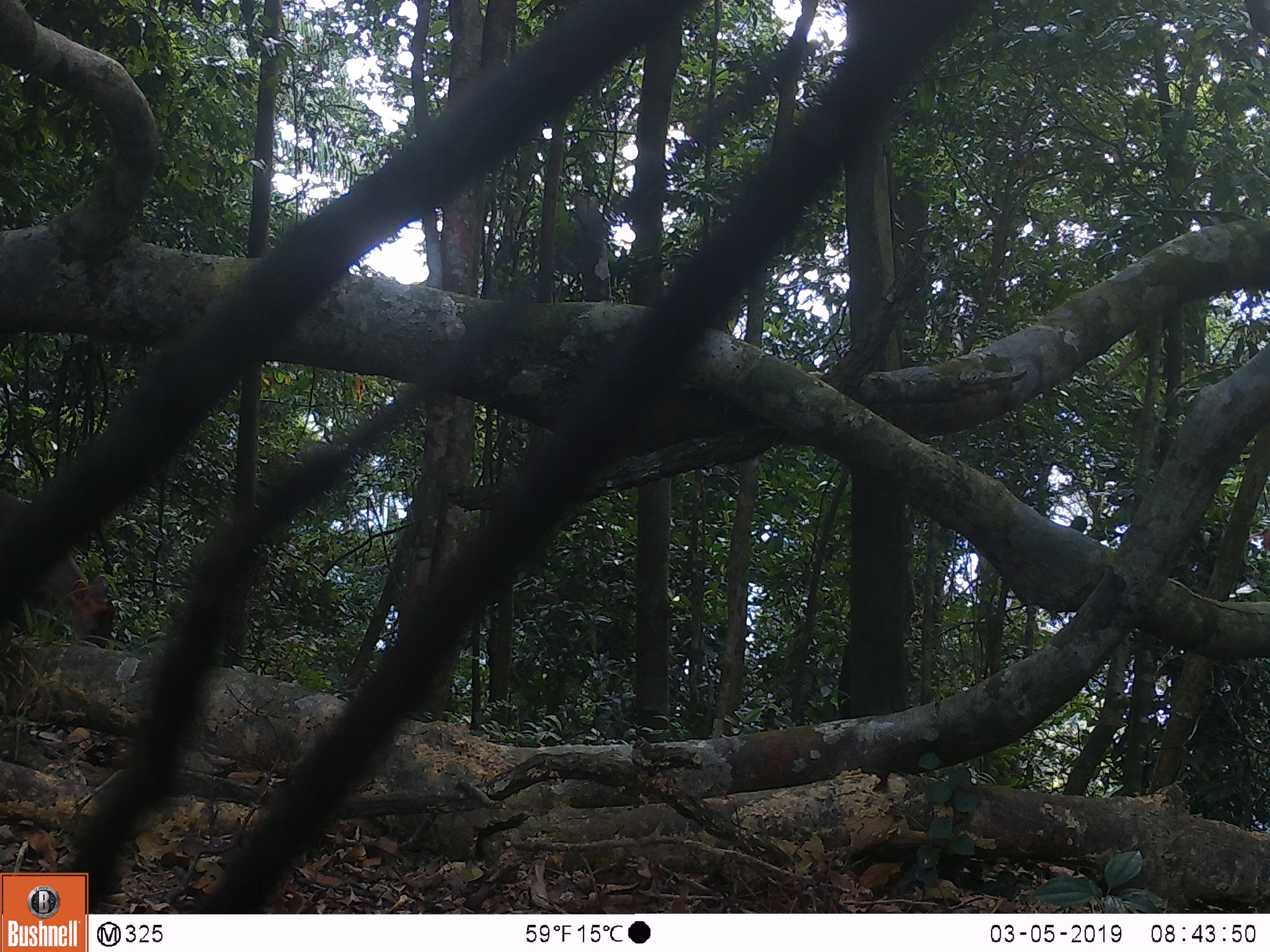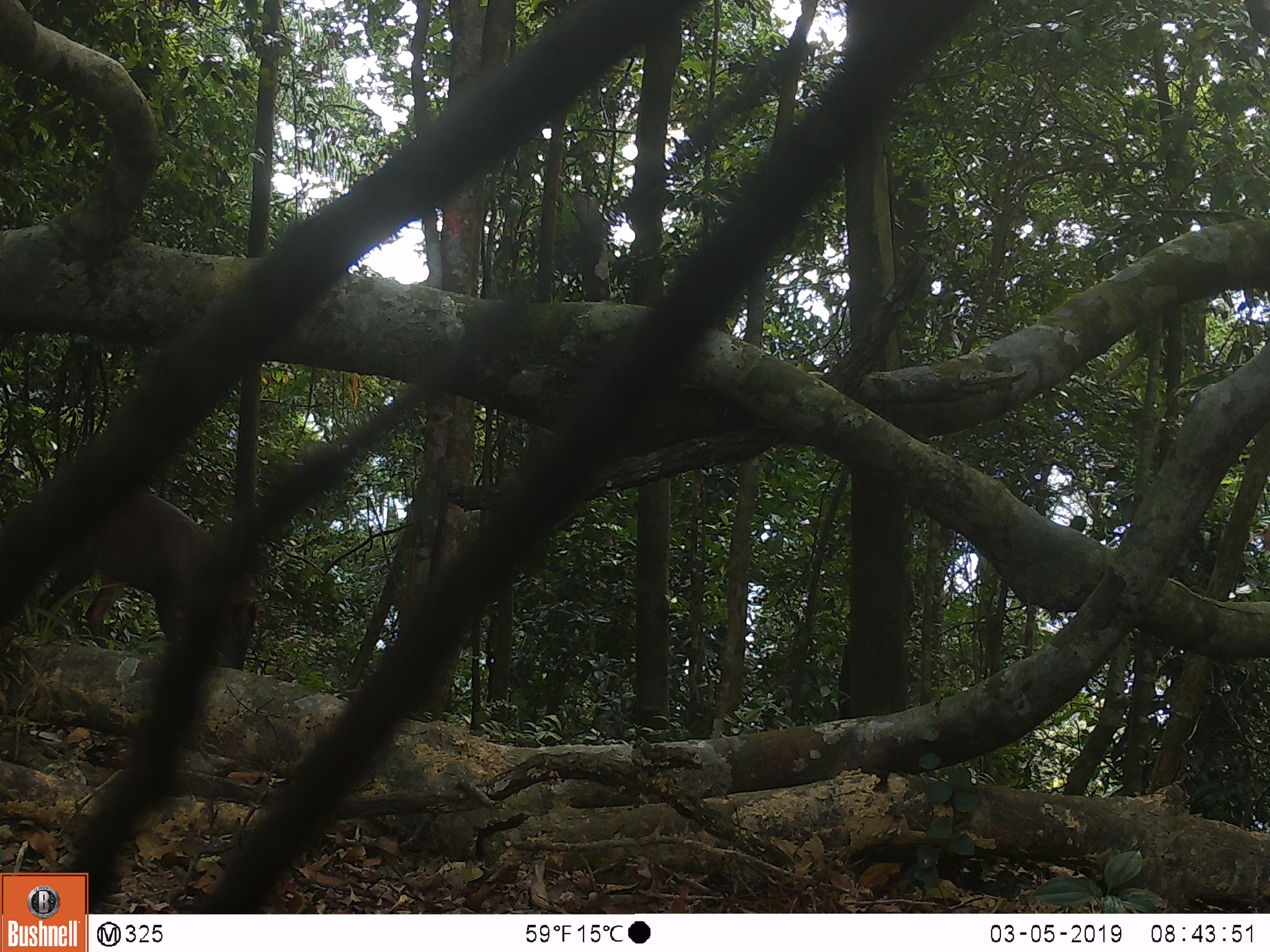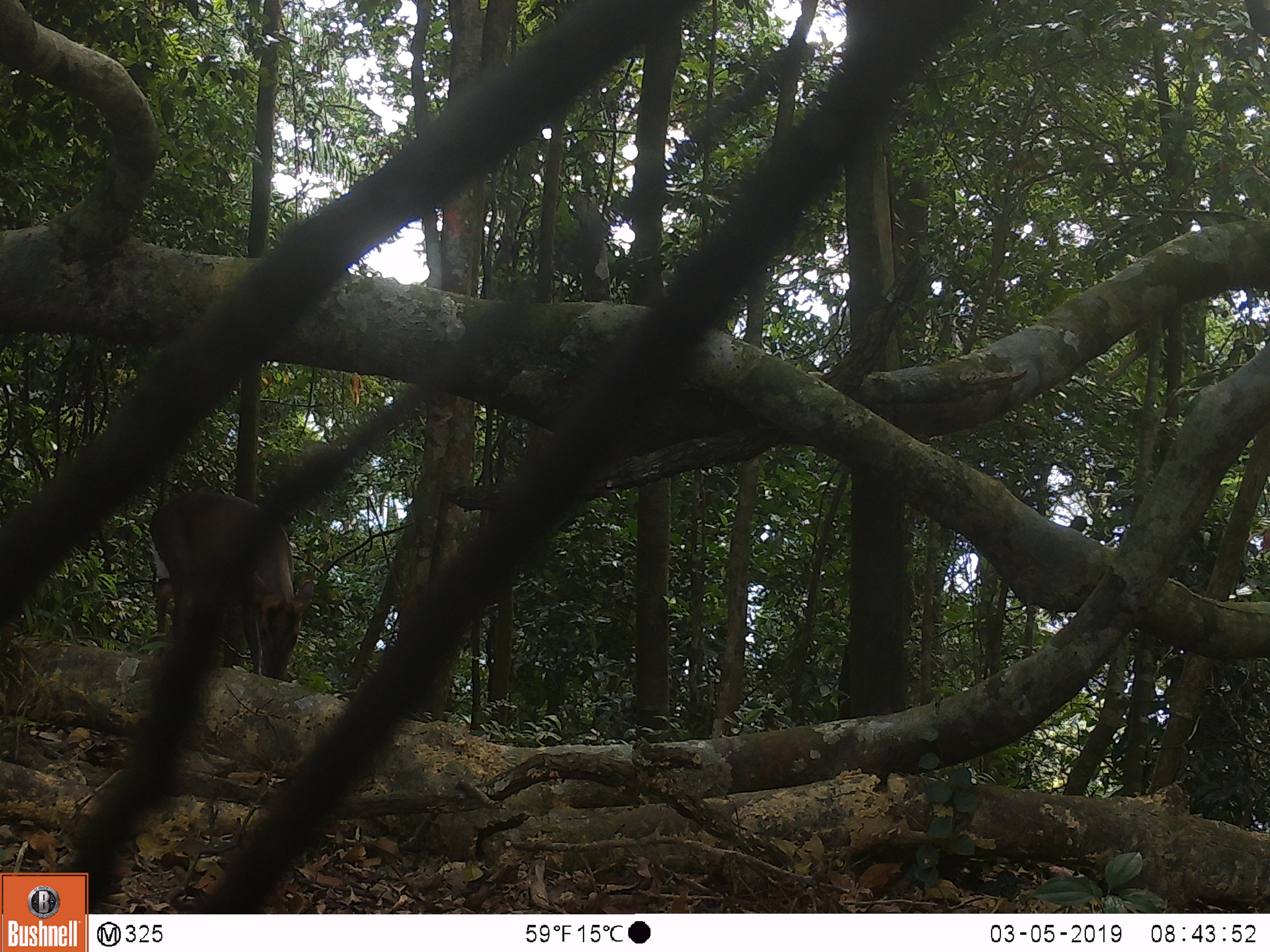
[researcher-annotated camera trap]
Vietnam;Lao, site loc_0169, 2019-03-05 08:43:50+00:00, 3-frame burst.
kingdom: Animalia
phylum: Chordata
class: Mammalia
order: Artiodactyla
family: Cervidae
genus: Muntiacus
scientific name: Muntiacus rooseveltorum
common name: roosevelt's muntjac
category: roosevelts muntjac group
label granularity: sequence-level